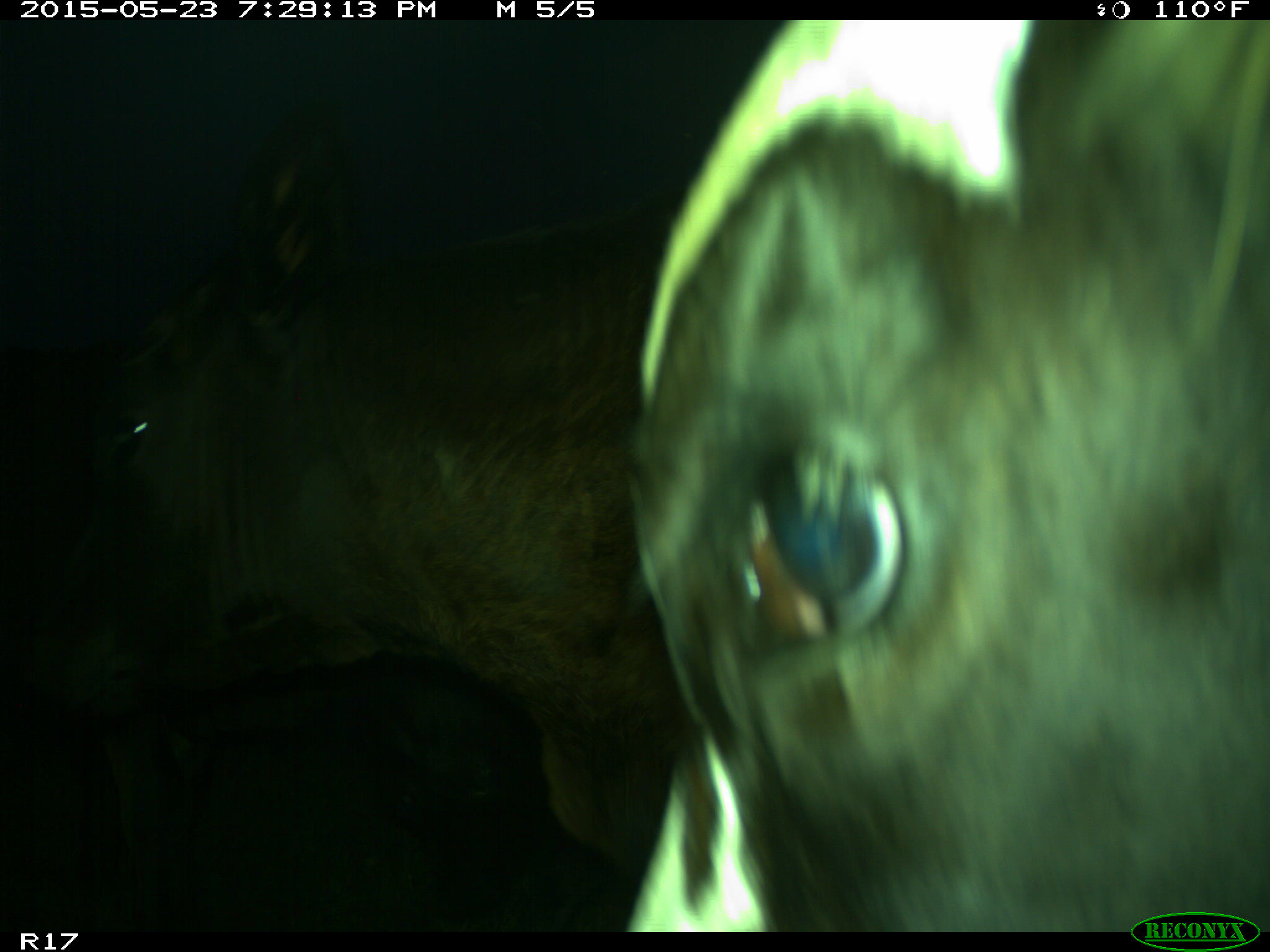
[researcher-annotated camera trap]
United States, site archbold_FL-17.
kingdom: Animalia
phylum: Chordata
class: Mammalia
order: Artiodactyla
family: Bovidae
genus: Bos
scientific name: Bos taurus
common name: domestic cow